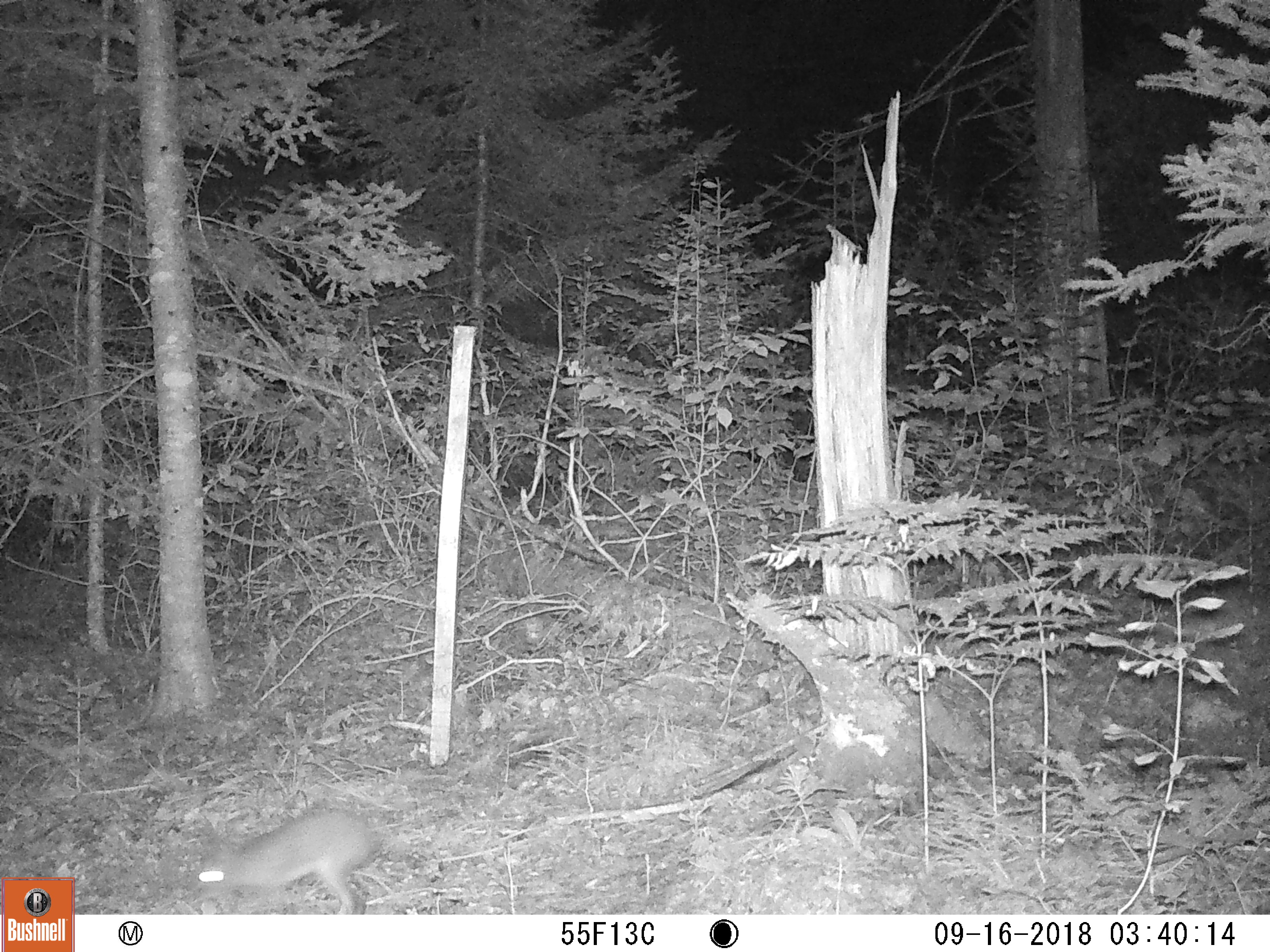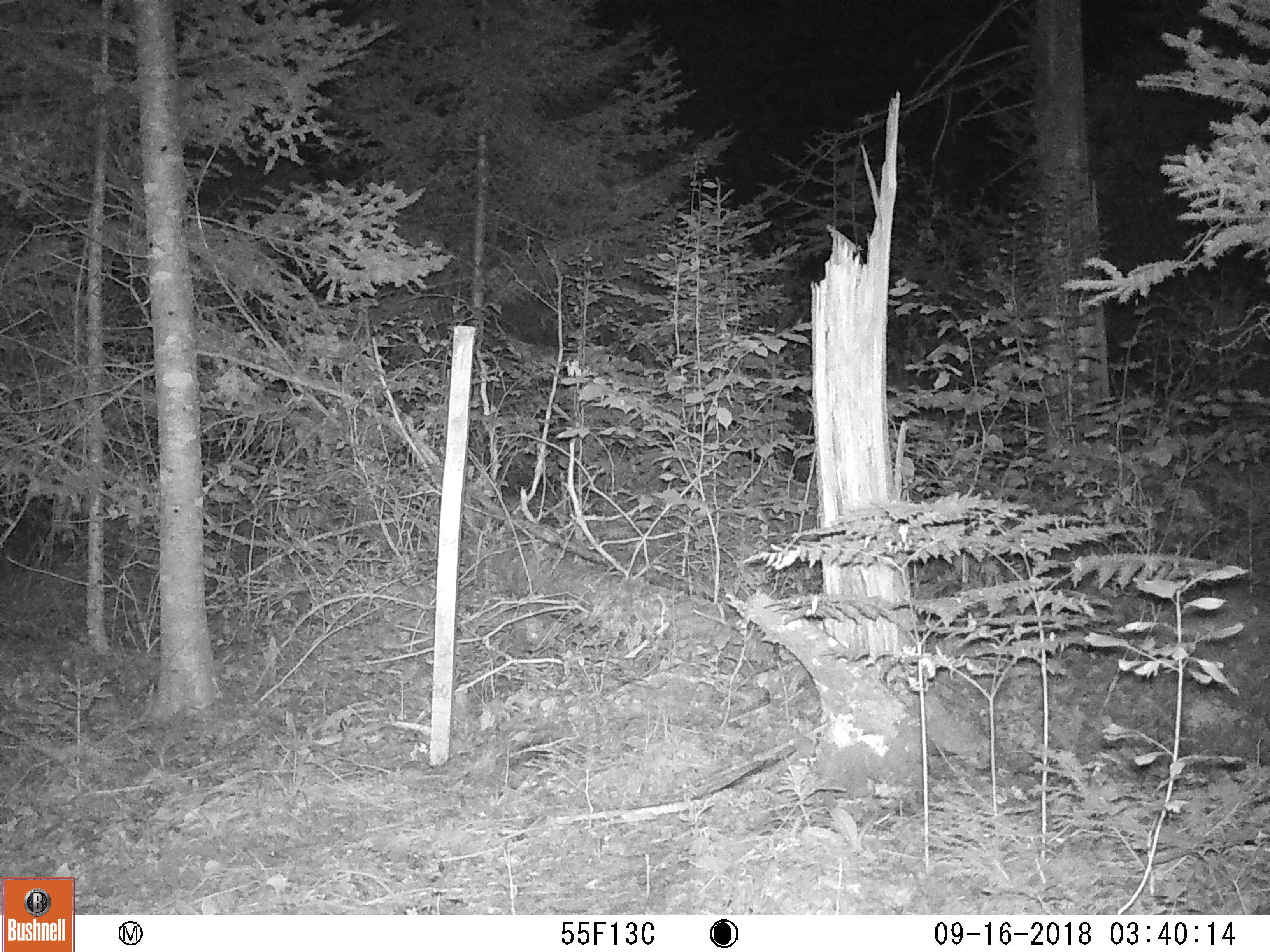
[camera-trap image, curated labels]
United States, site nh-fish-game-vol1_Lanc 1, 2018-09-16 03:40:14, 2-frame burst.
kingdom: Animalia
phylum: Chordata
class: Mammalia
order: Lagomorpha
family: Leporidae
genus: Lepus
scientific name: Lepus americanus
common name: snowshoe hare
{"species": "snowshoe hare (Lepus americanus)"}